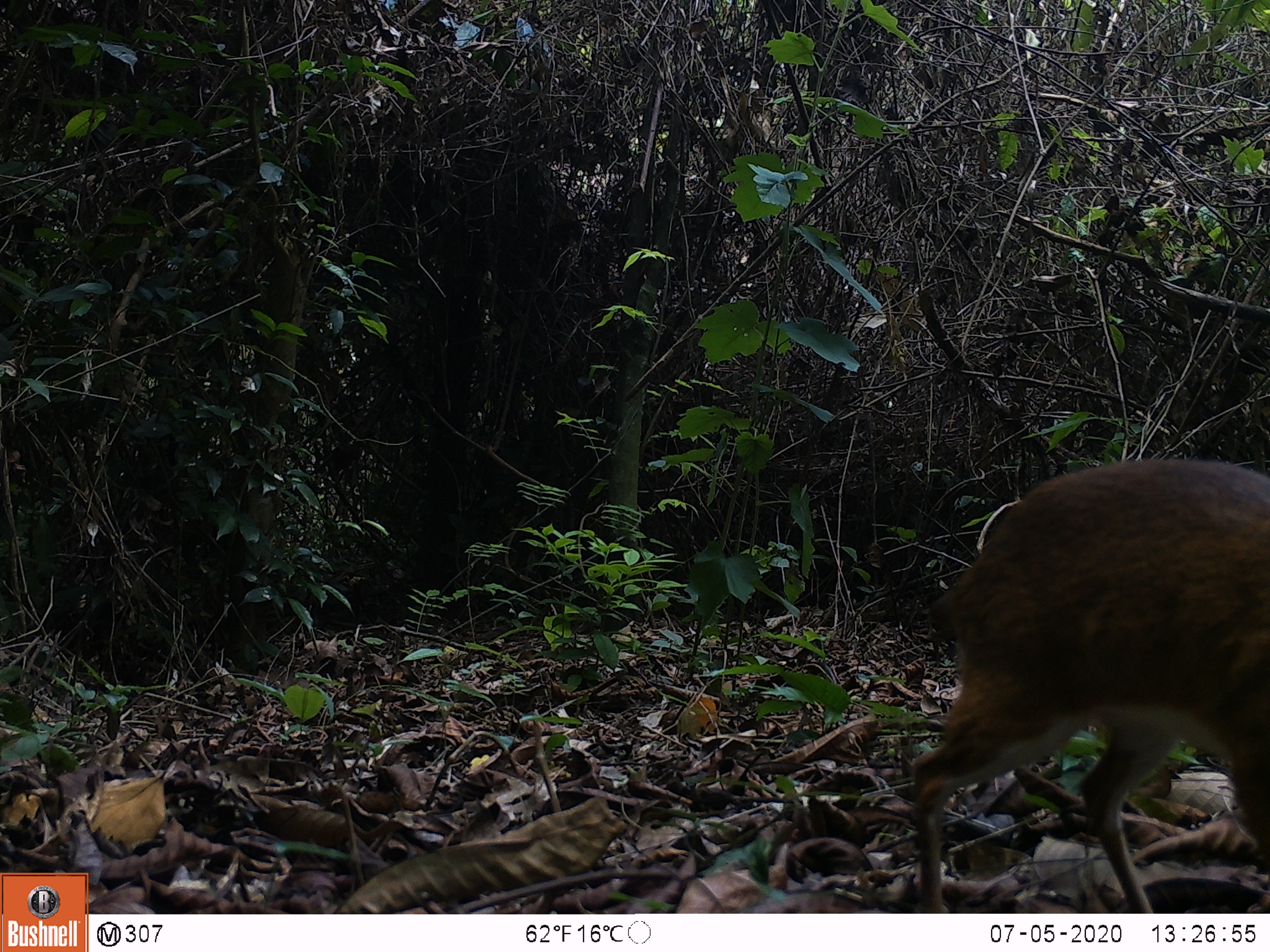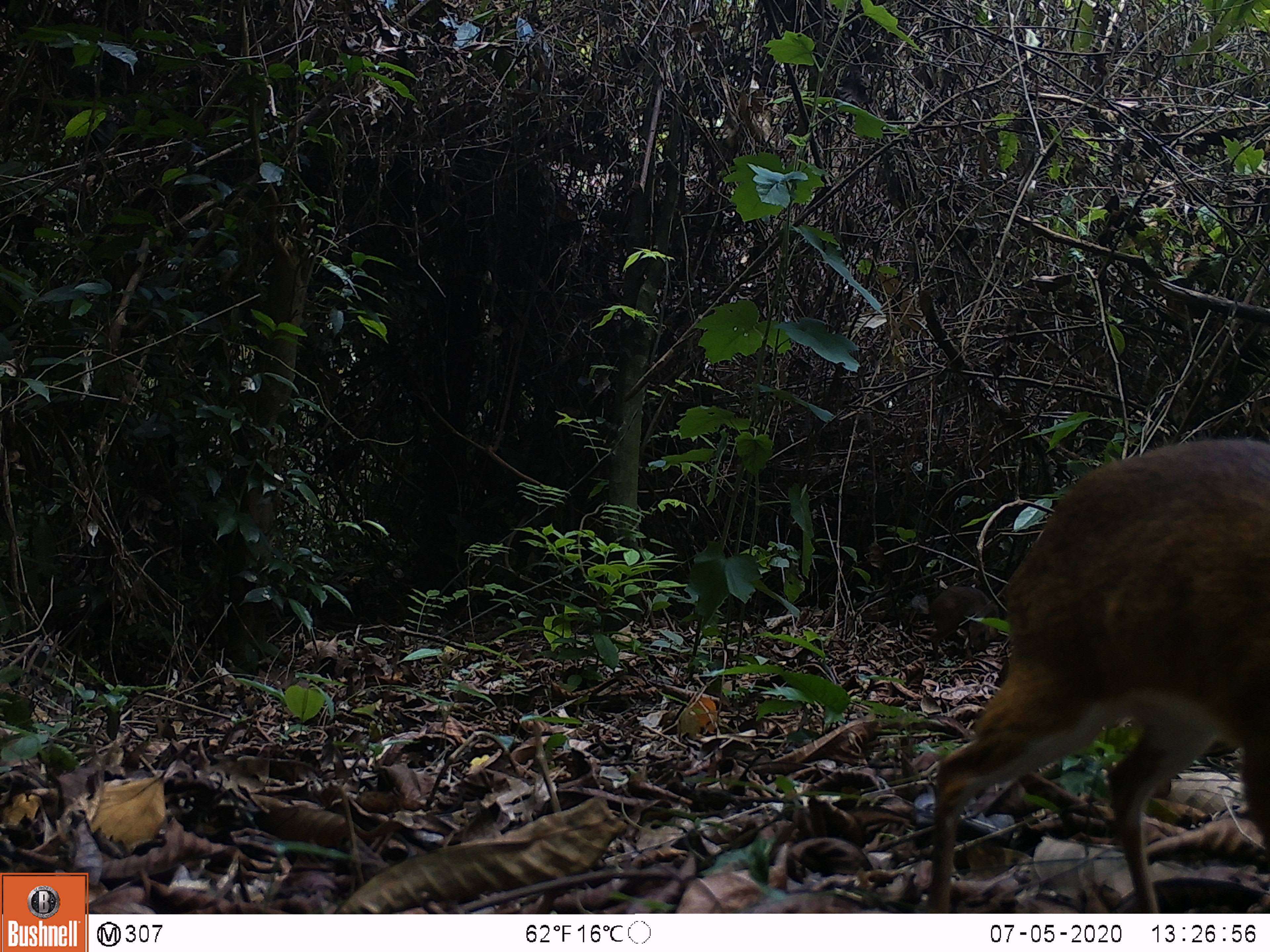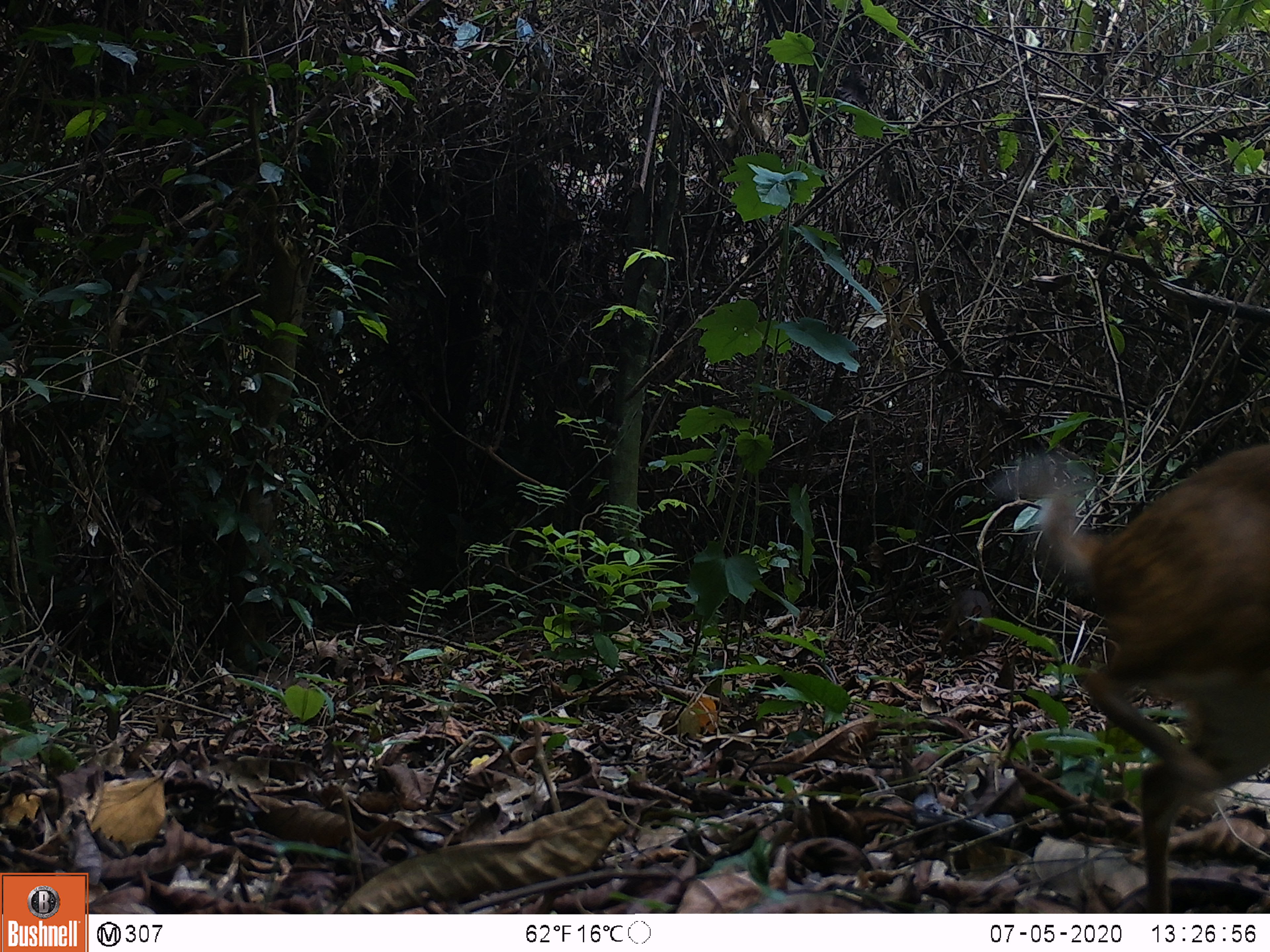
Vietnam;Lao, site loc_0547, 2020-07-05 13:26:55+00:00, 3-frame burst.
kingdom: Animalia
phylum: Chordata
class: Mammalia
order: Artiodactyla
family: Tragulidae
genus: Moschiola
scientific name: Moschiola meminna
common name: chevrotain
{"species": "chevrotain (Moschiola meminna)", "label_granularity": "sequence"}